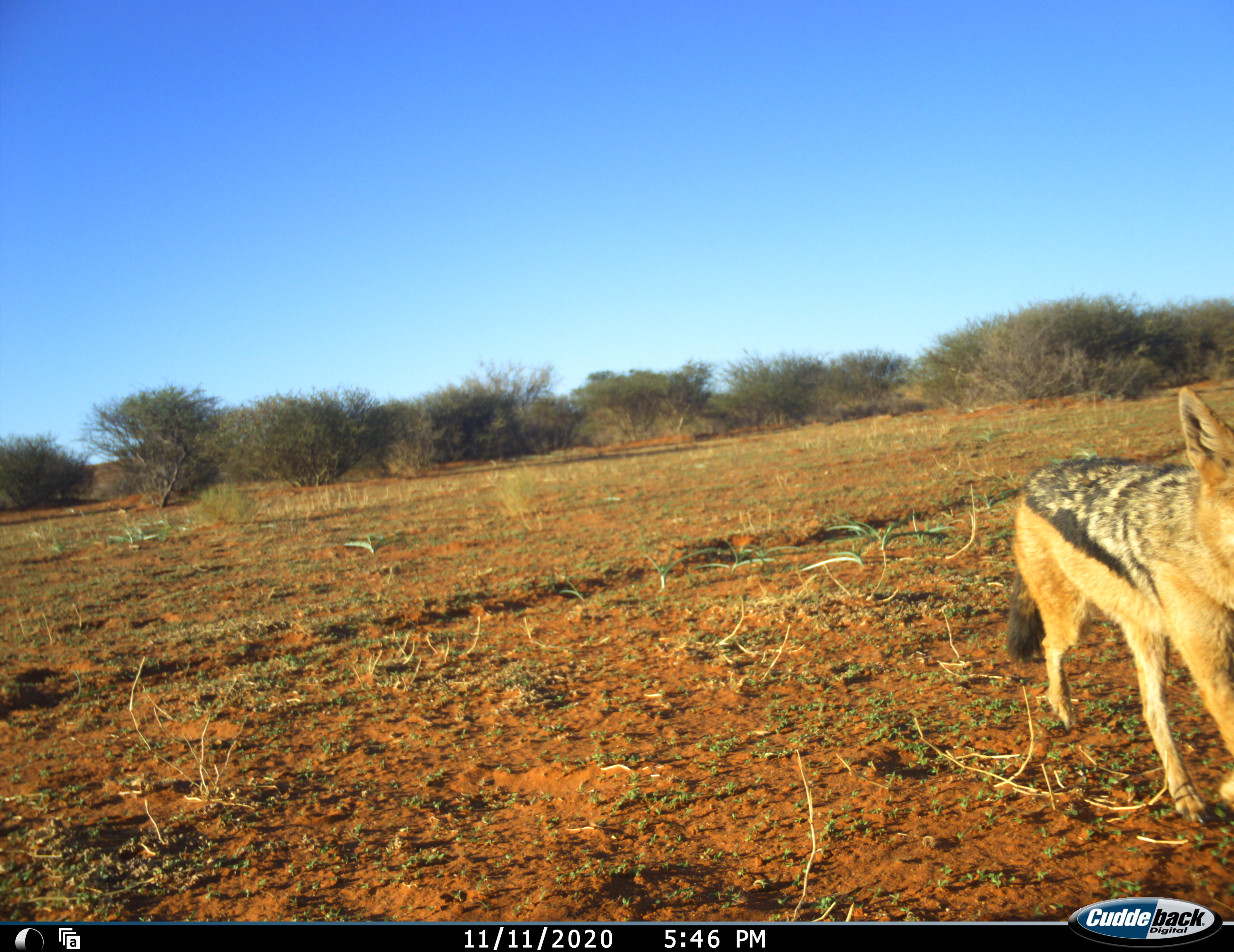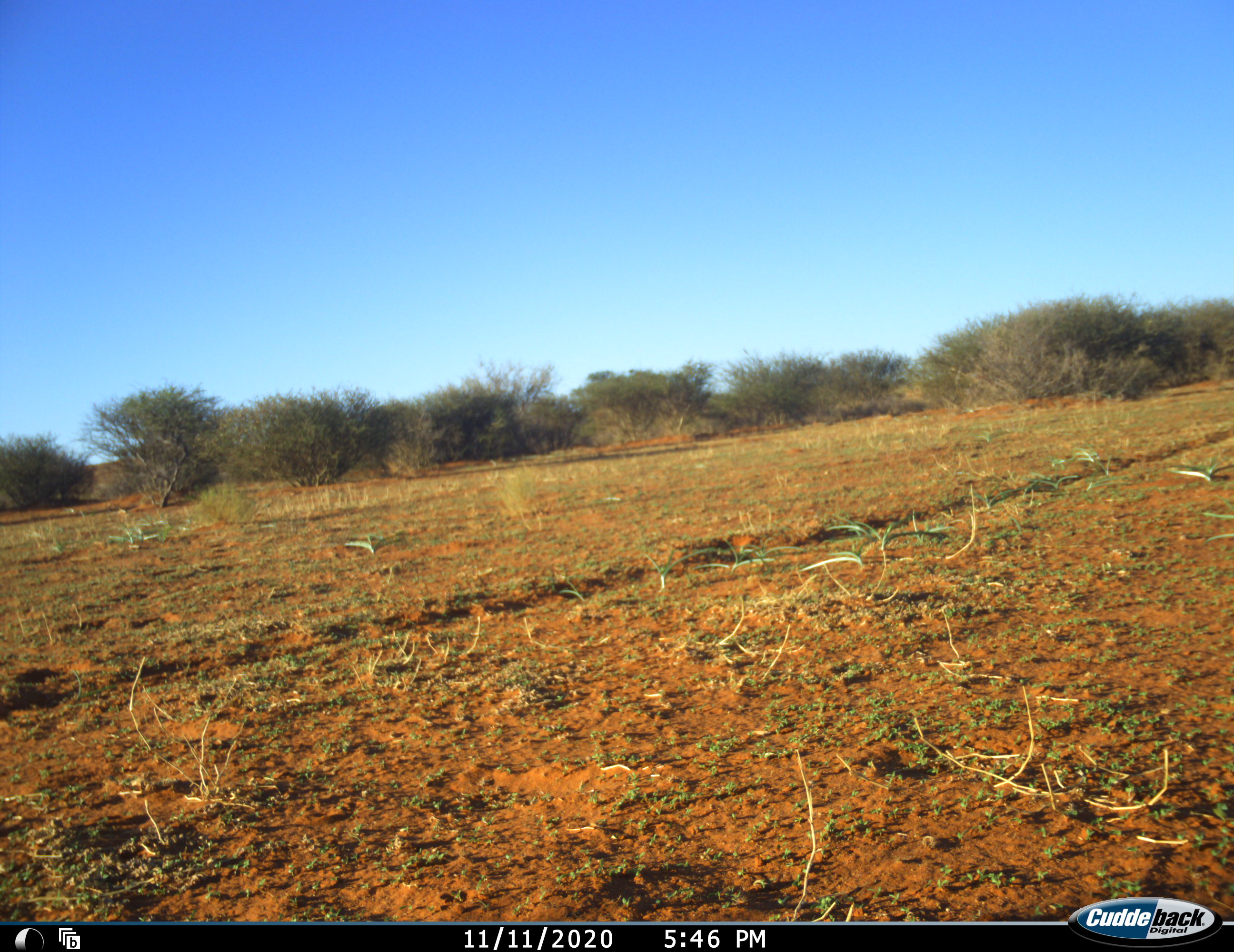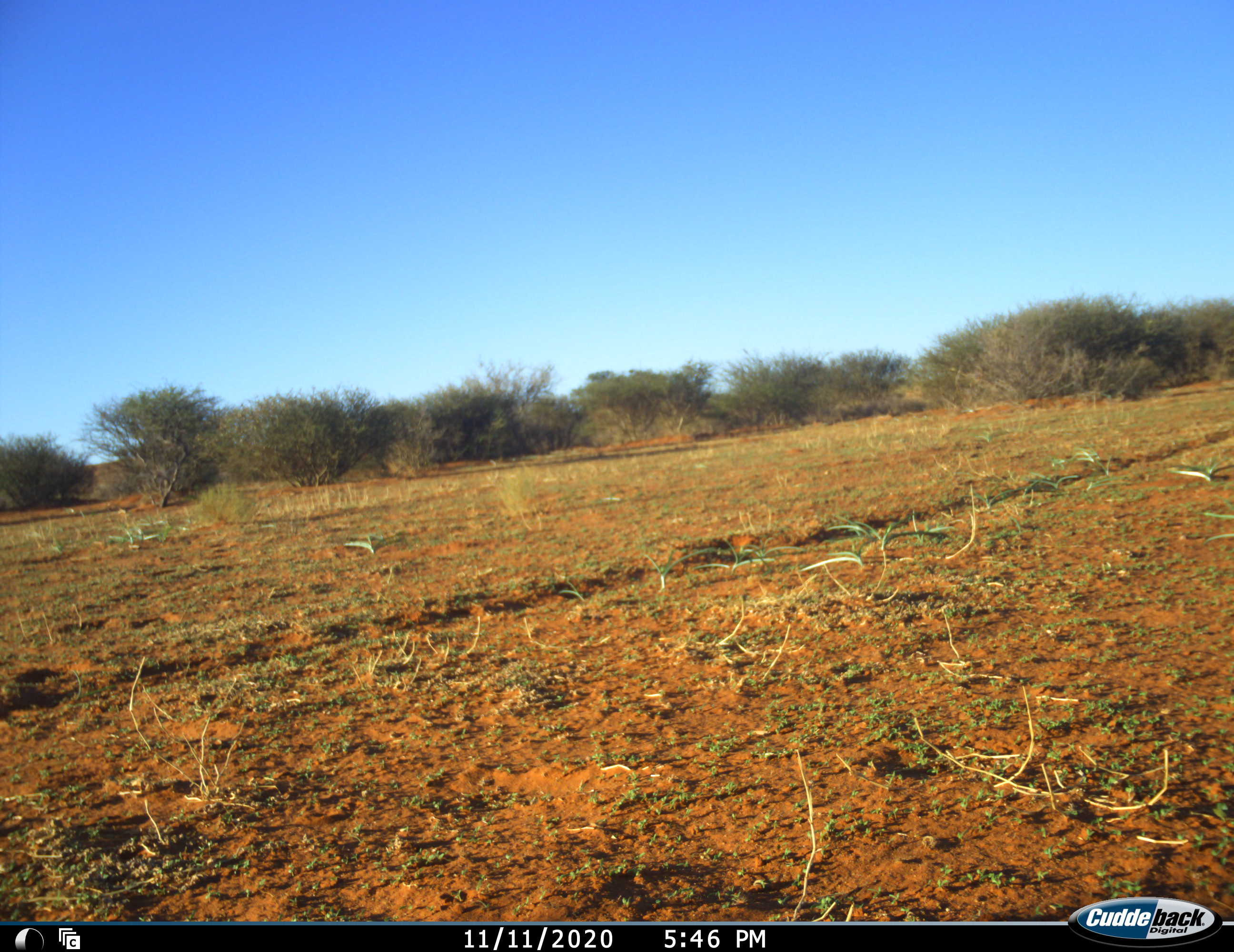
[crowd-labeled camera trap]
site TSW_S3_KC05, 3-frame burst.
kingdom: Animalia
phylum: Chordata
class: Mammalia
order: Carnivora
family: Canidae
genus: Lupulella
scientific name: Lupulella mesomelas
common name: black-backed jackal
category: jackalblackbacked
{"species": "jackalblackbacked (black-backed jackal) (Lupulella mesomelas)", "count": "1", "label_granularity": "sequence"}